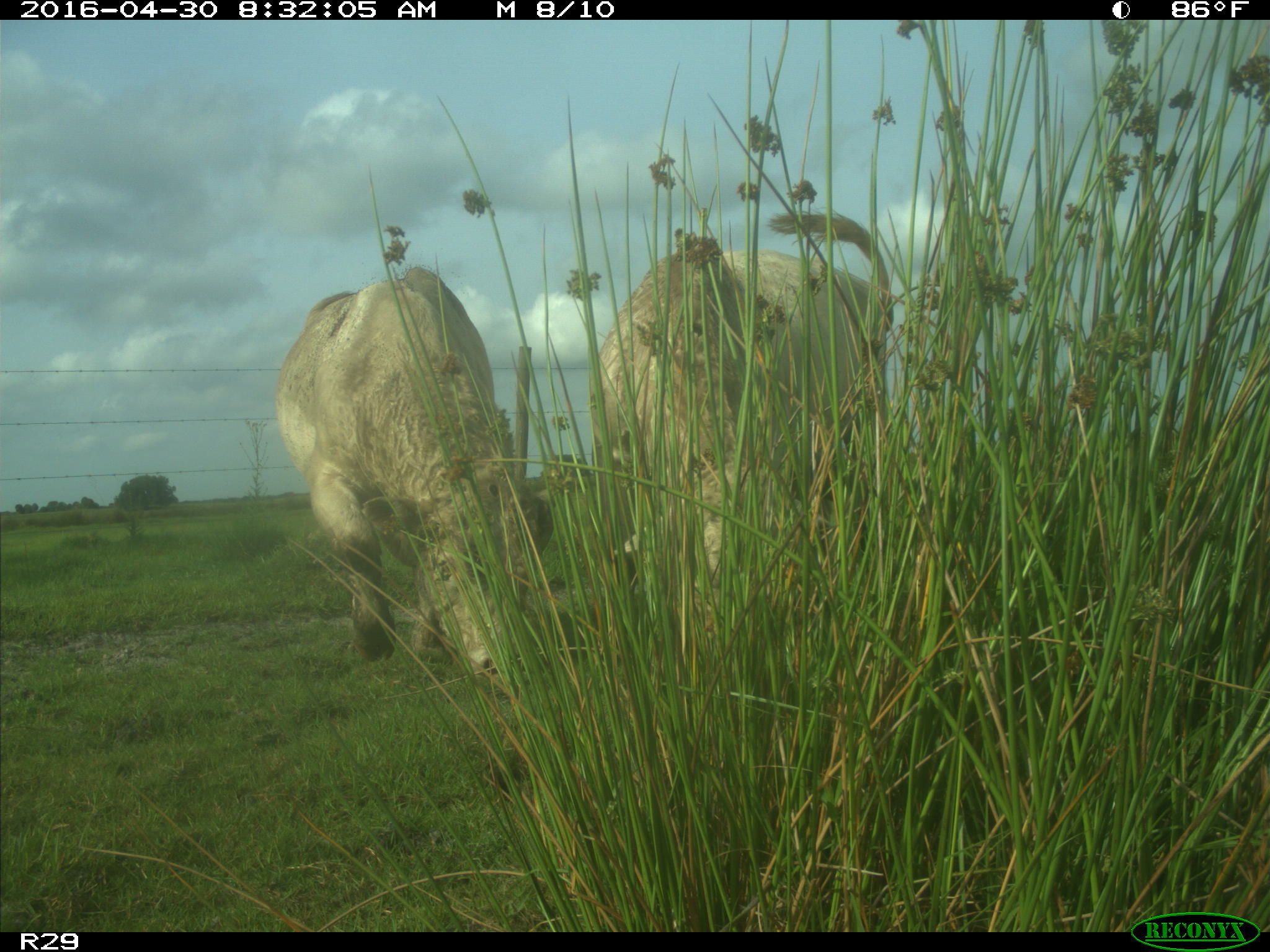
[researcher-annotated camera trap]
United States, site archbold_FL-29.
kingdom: Animalia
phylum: Chordata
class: Mammalia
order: Artiodactyla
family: Bovidae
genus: Bos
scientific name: Bos taurus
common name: domestic cow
Bos taurus (domestic cow).